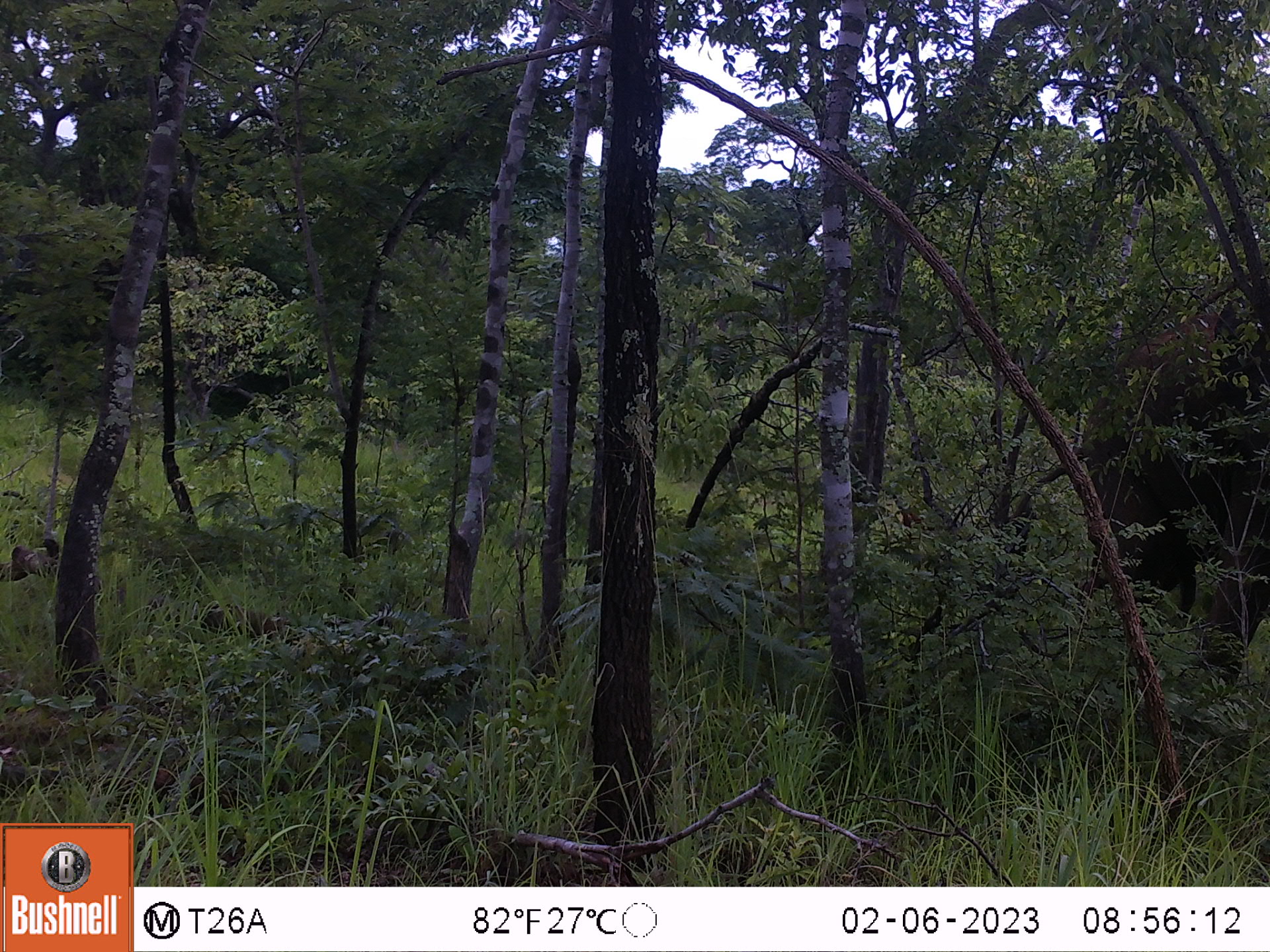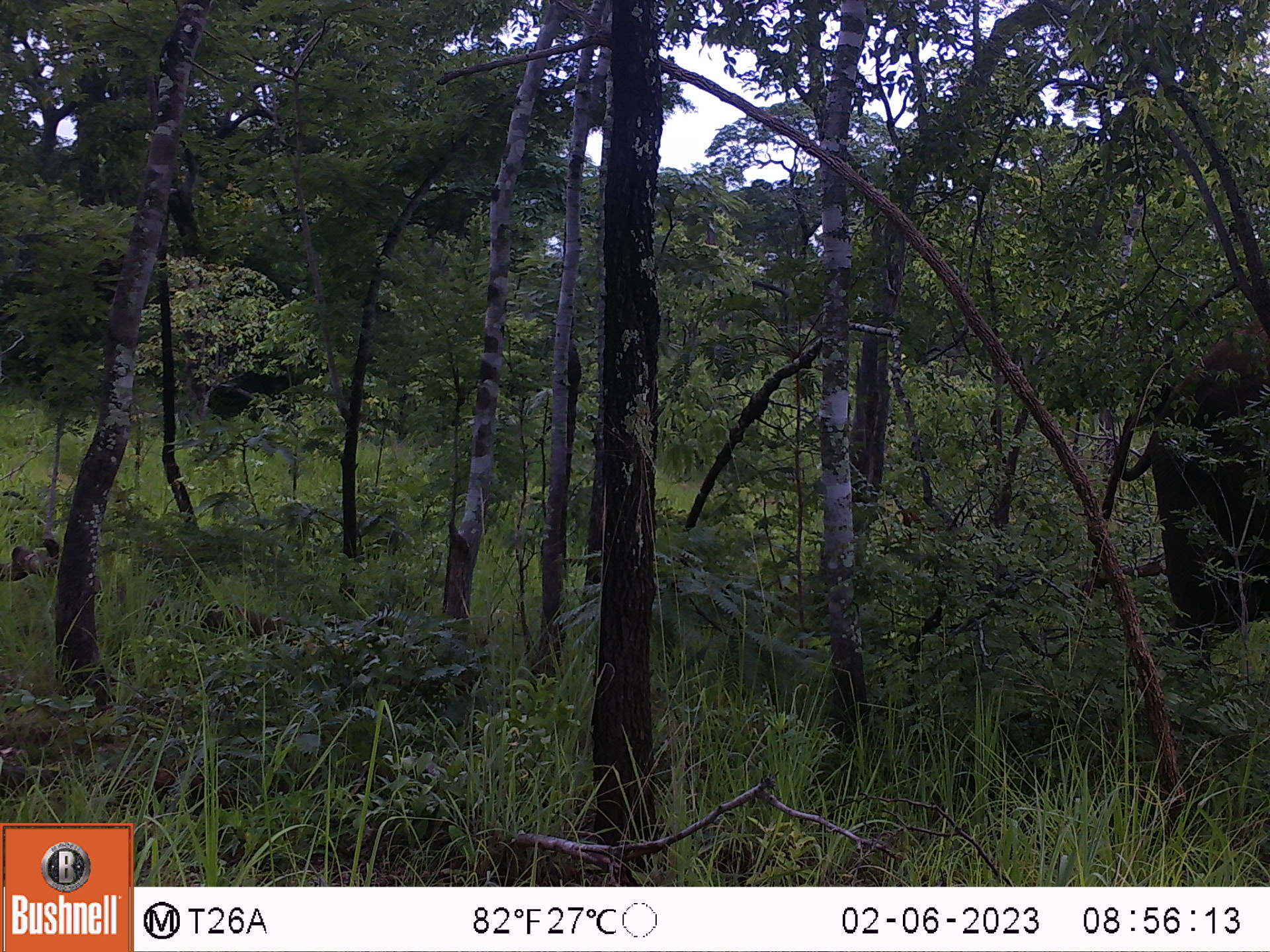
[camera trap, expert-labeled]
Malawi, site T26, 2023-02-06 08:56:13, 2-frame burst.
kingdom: Animalia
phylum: Chordata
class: Mammalia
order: Proboscidea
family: Elephantidae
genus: Loxodonta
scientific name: Loxodonta africana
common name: african savanna elephant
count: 1